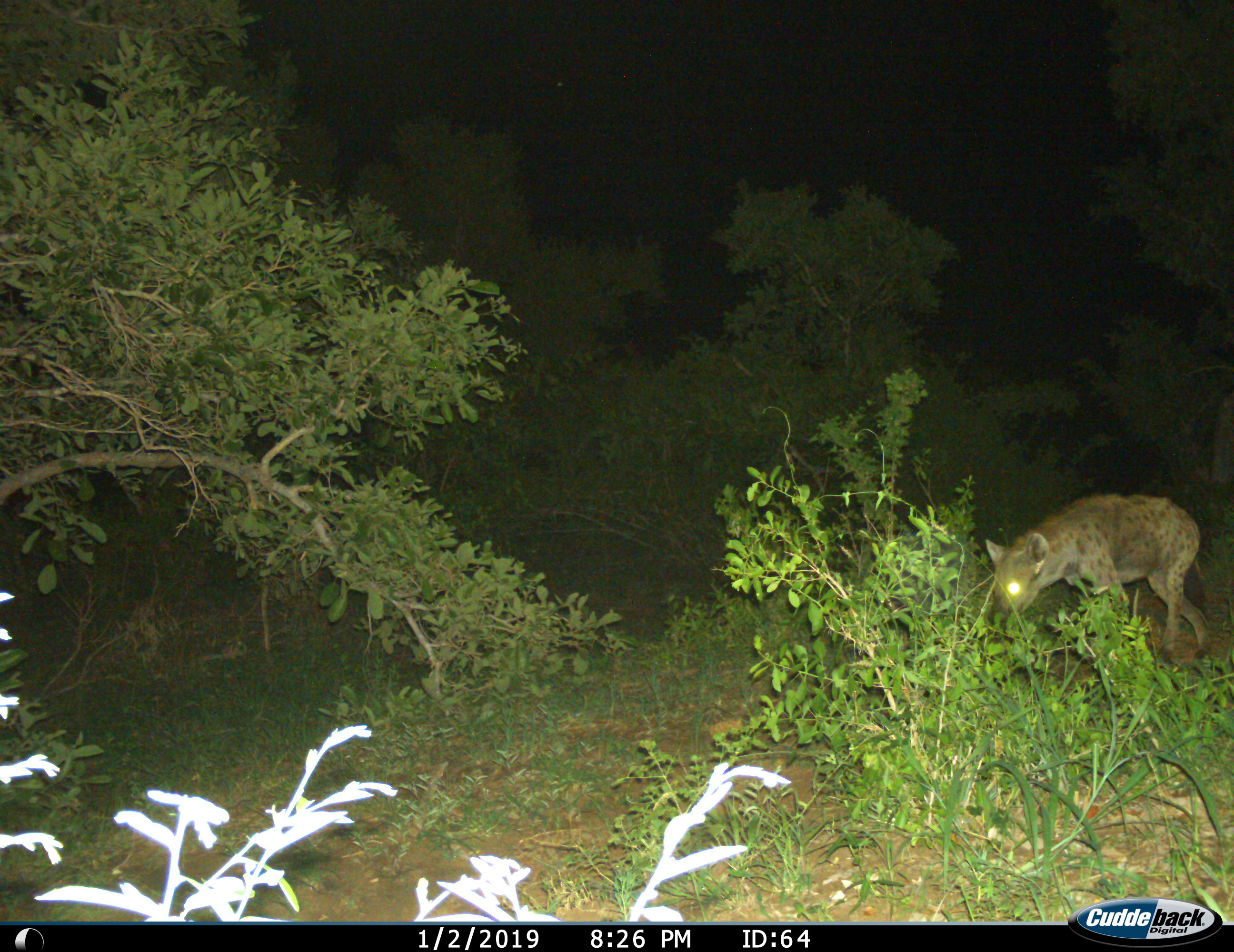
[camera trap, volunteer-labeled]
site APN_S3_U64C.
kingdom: Animalia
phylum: Chordata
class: Mammalia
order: Carnivora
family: Hyaenidae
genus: Crocuta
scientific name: Crocuta crocuta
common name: spotted hyena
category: hyenaspotted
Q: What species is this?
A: Hyenaspotted (spotted hyena) (Crocuta crocuta).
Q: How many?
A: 1.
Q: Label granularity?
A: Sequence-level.